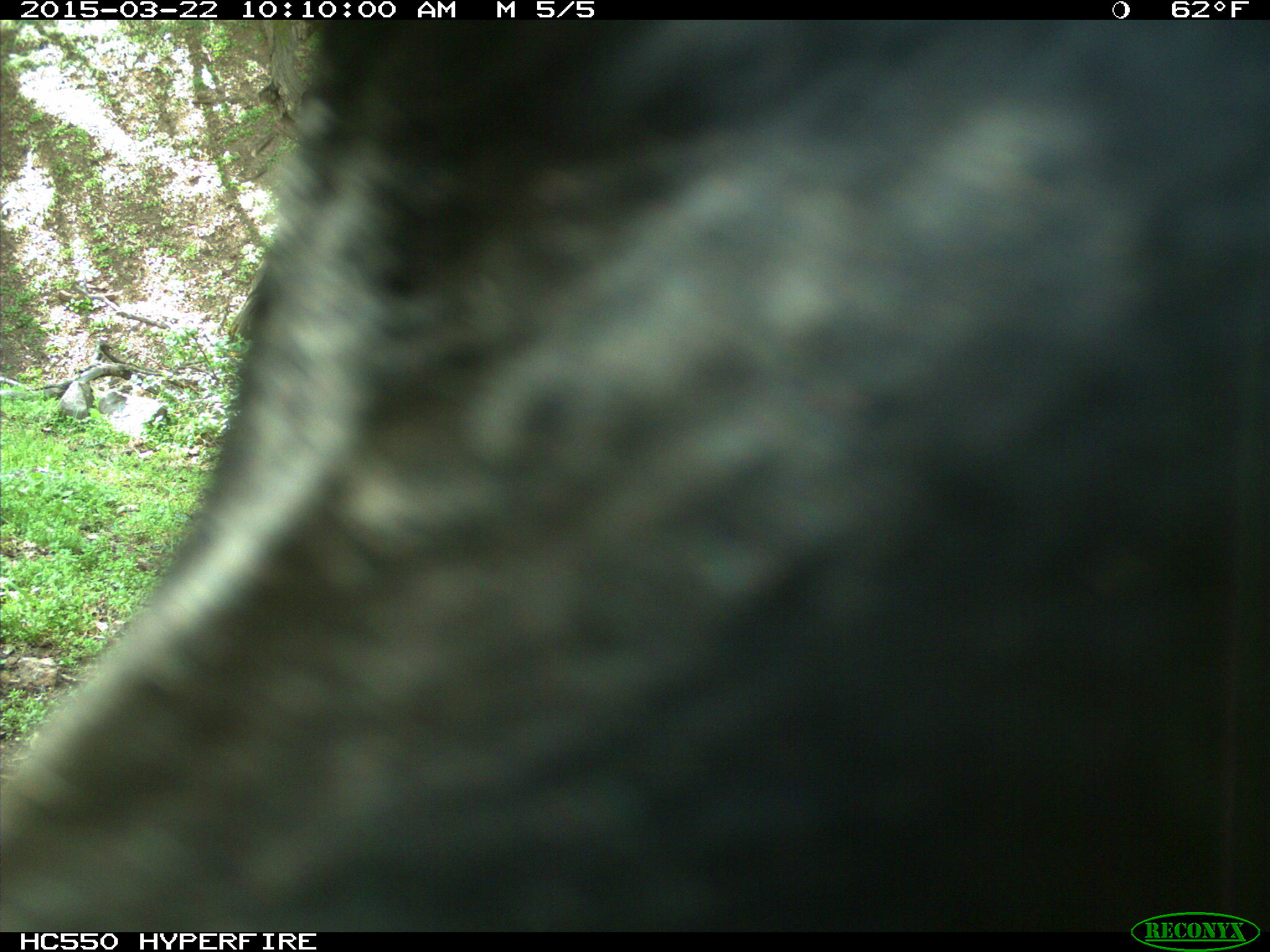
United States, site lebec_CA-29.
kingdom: Animalia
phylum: Chordata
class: Mammalia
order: Artiodactyla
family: Bovidae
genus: Bos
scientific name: Bos taurus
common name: domestic cow